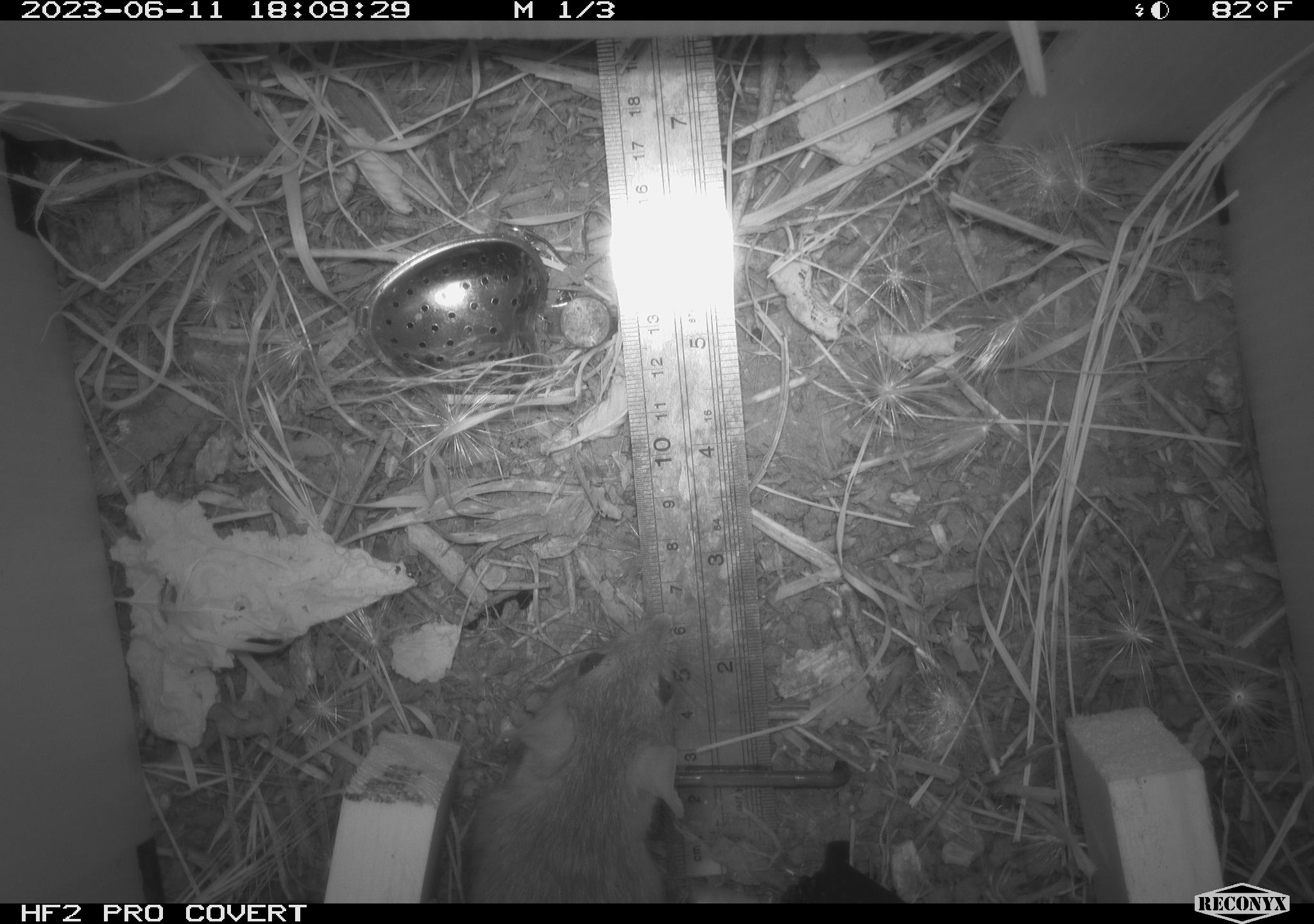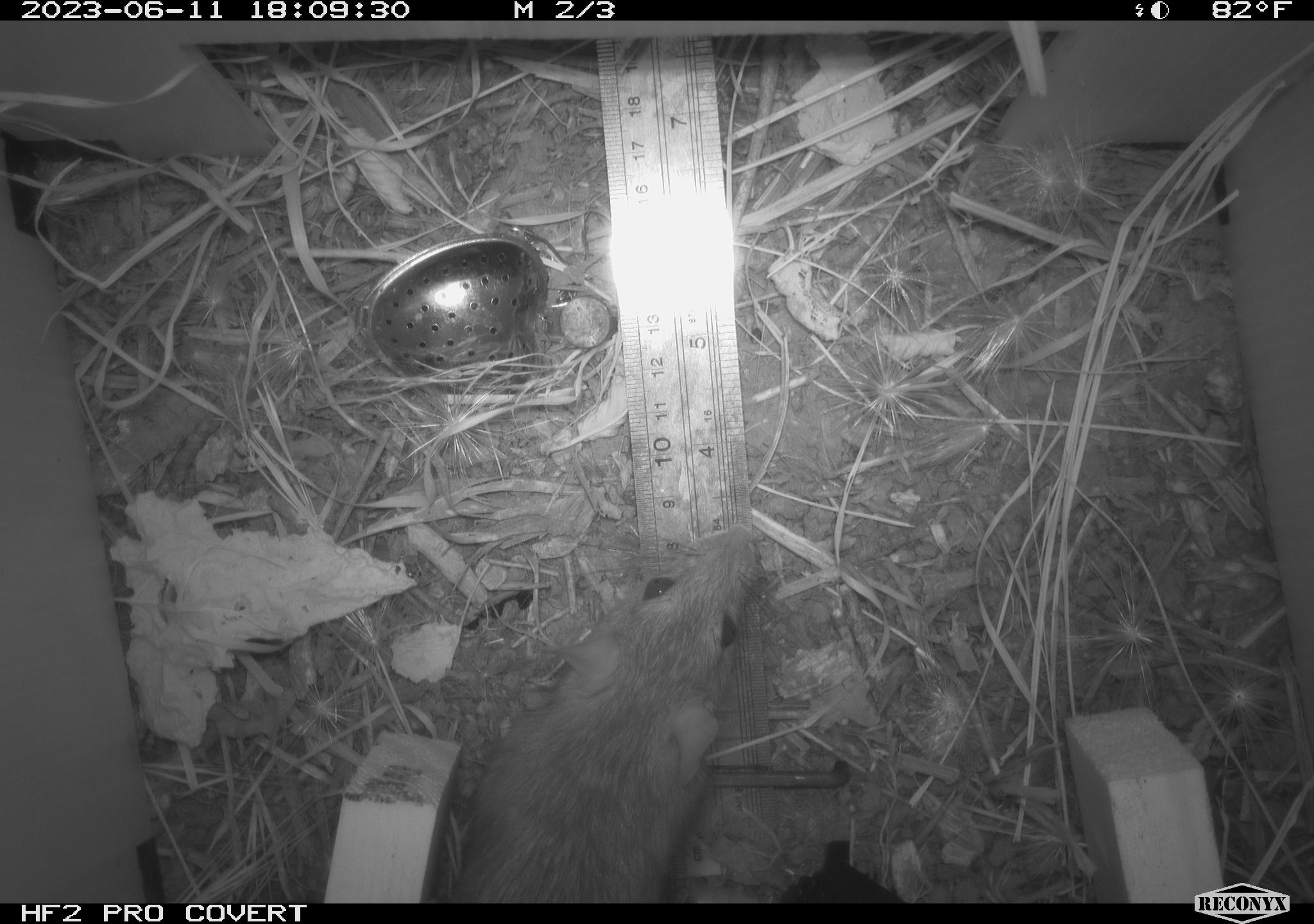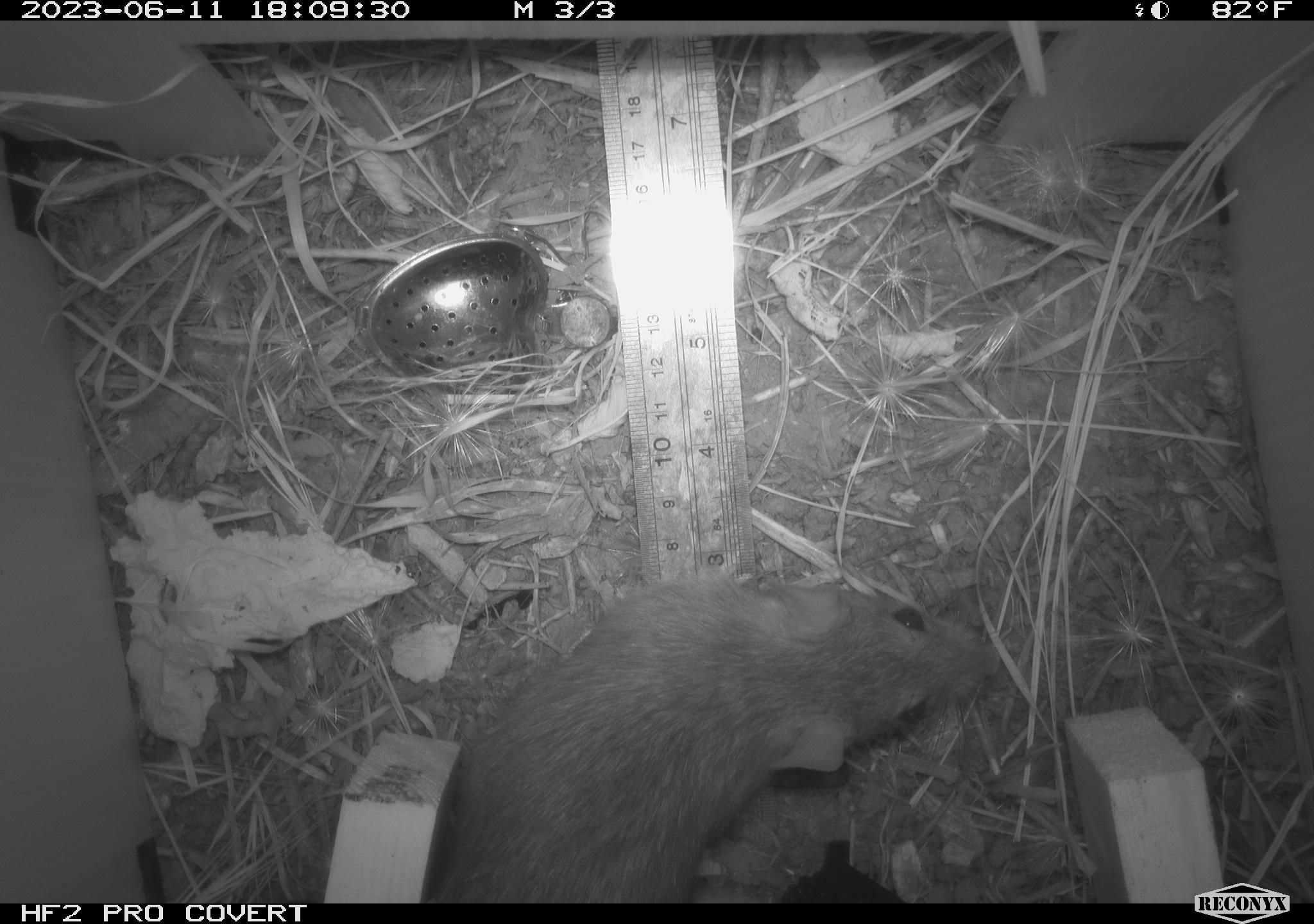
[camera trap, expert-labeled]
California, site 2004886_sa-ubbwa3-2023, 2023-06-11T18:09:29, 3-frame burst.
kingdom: Animalia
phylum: Chordata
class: Mammalia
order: Rodentia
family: Muridae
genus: Rattus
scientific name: Rattus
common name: rat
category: rattus species